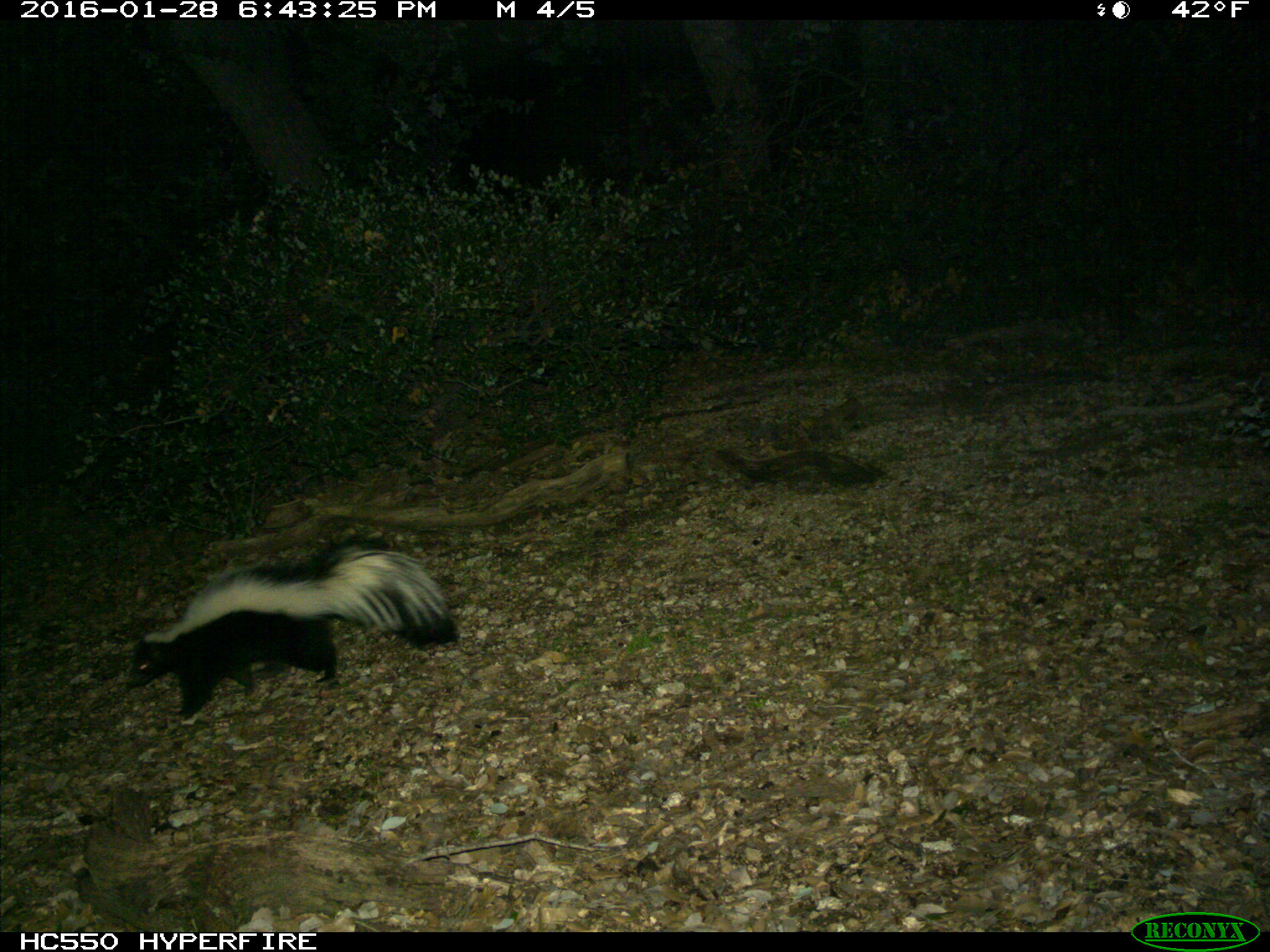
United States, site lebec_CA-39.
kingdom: Animalia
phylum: Chordata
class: Mammalia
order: Carnivora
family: Mephitidae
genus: Mephitis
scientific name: Mephitis mephitis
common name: striped skunk